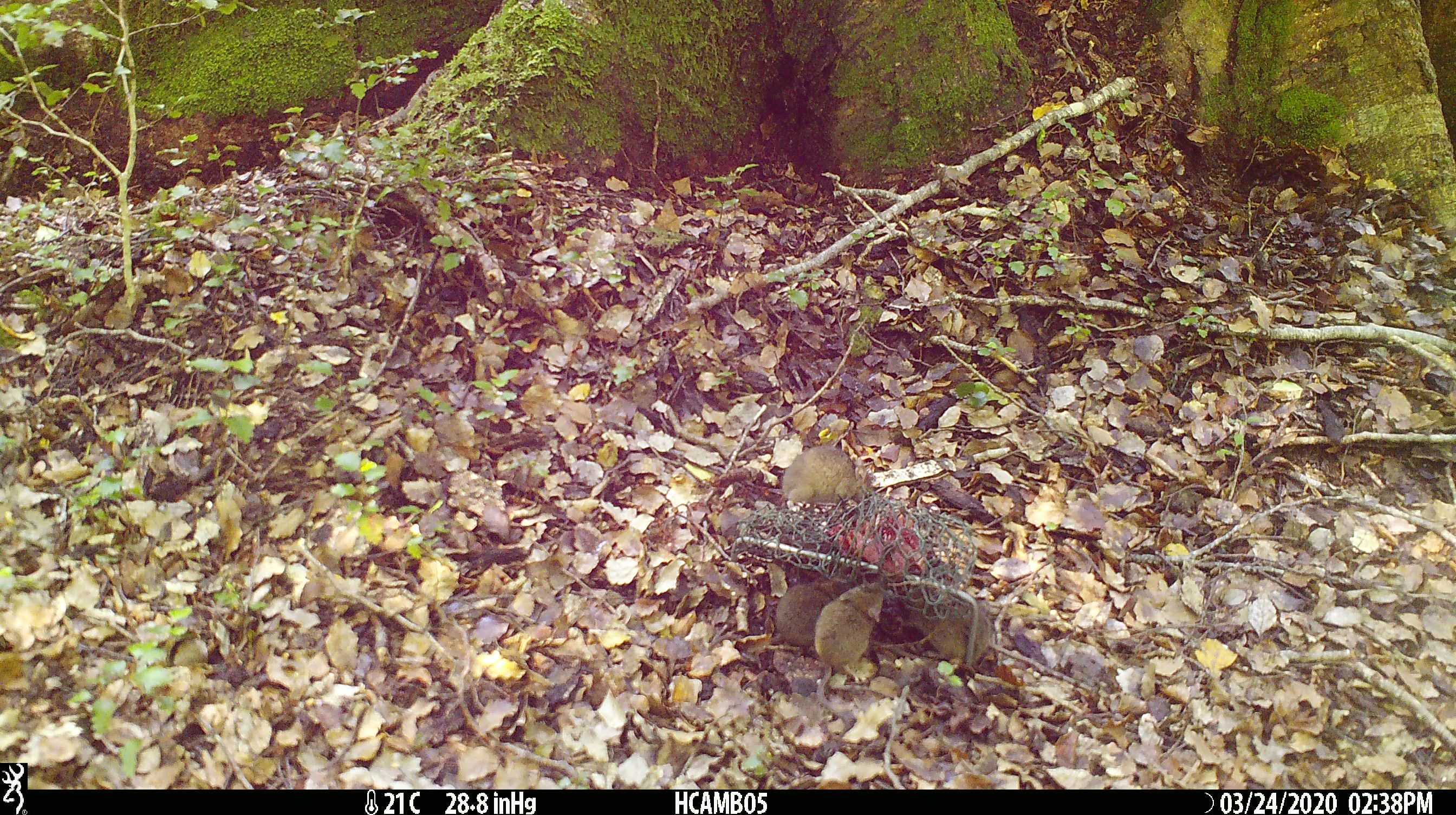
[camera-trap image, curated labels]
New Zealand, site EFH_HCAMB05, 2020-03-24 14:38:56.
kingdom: Animalia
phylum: Chordata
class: Mammalia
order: Rodentia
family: Muridae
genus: Mus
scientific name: Mus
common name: mouse